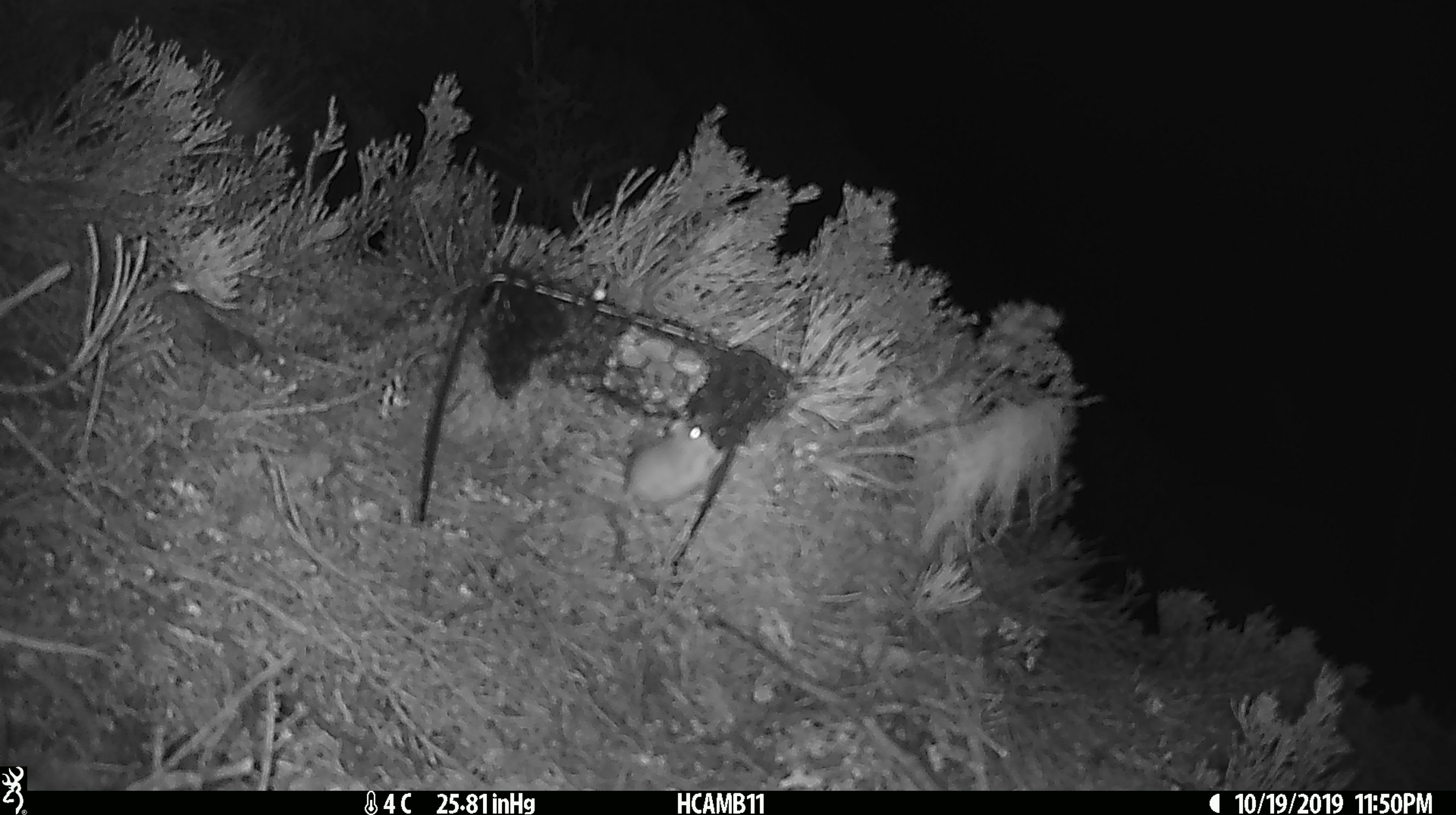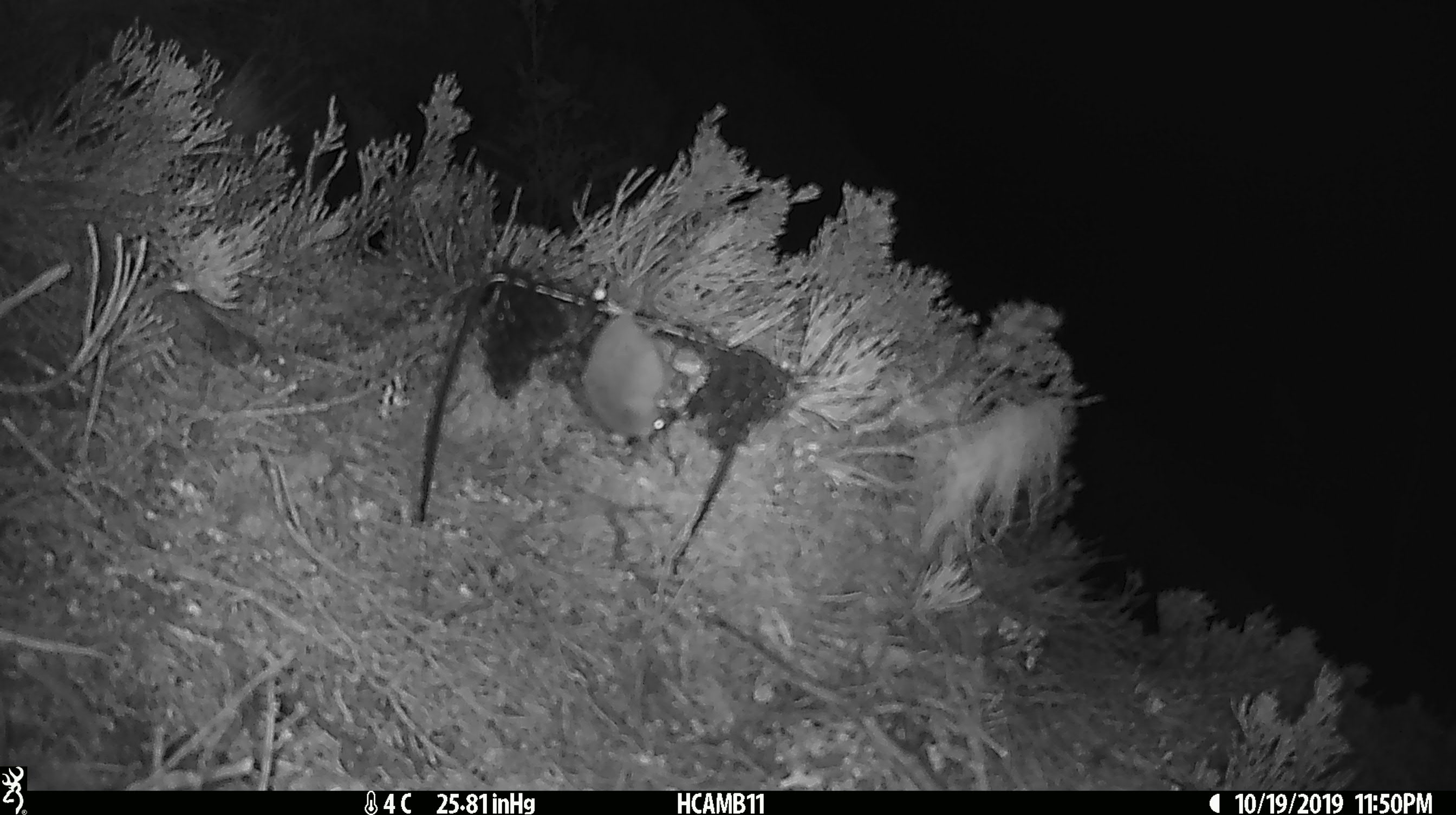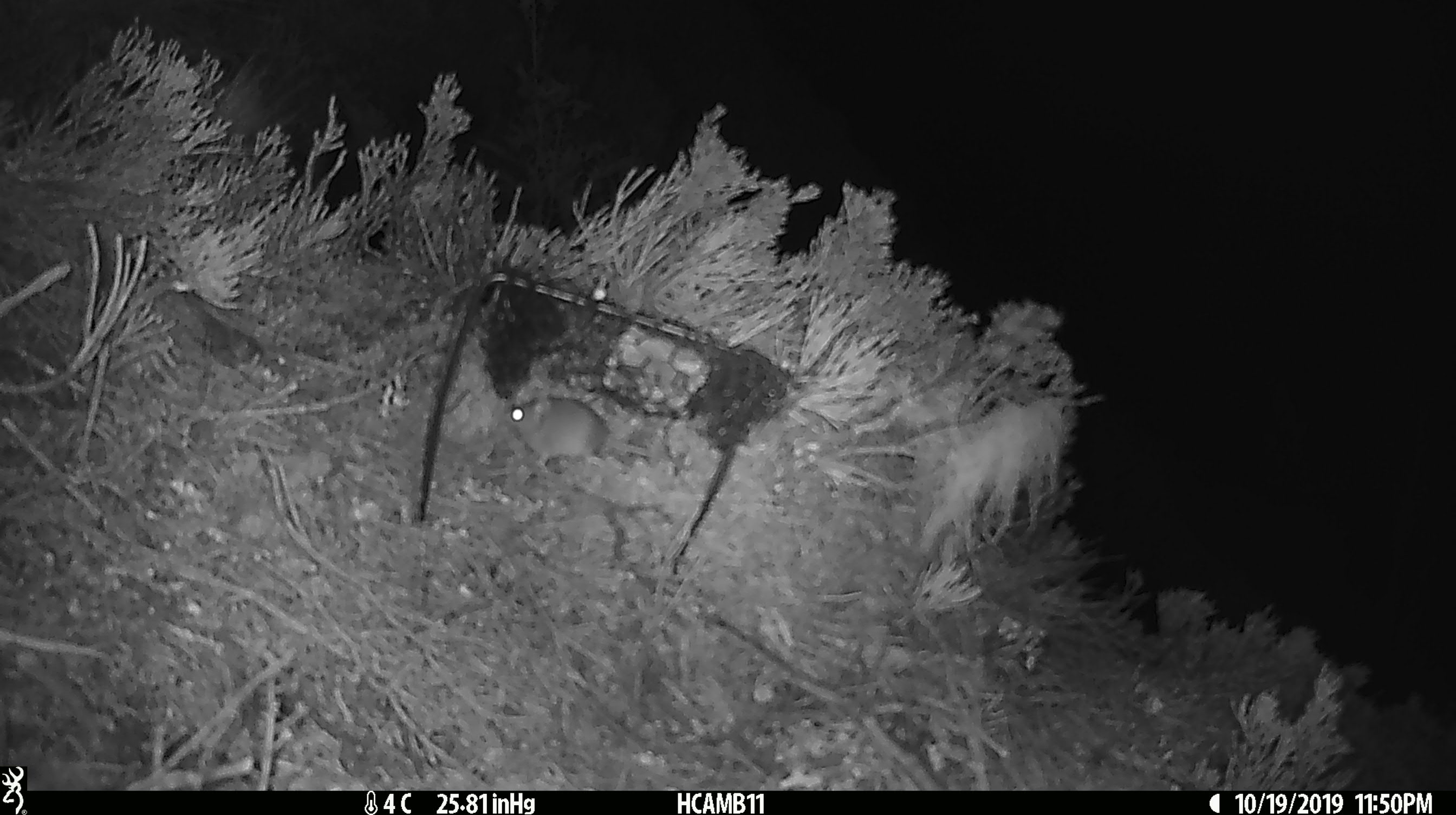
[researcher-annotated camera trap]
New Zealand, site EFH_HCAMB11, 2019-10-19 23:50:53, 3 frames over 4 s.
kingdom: Animalia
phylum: Chordata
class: Mammalia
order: Rodentia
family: Muridae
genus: Mus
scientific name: Mus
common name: mouse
Mouse (Mus).